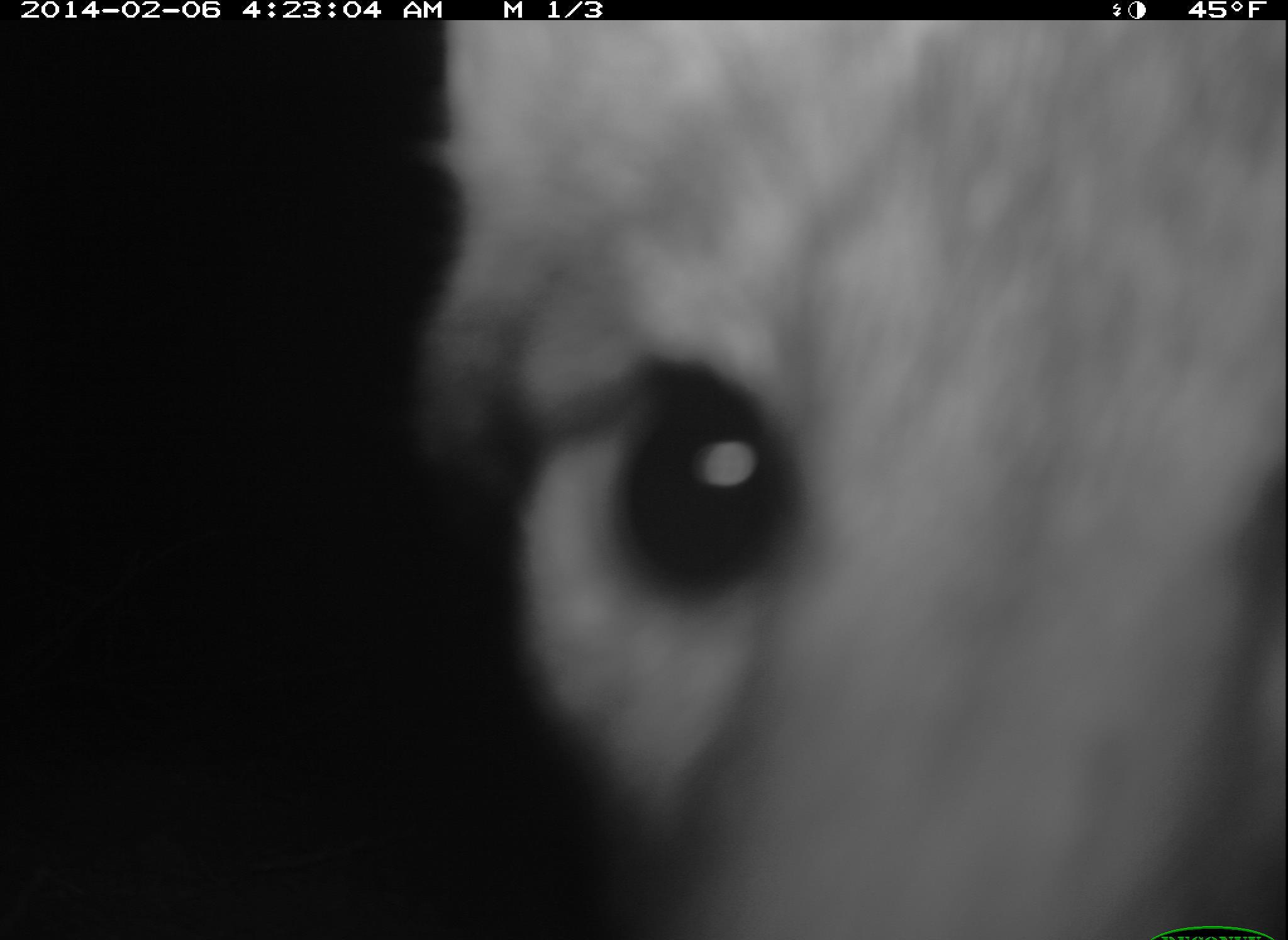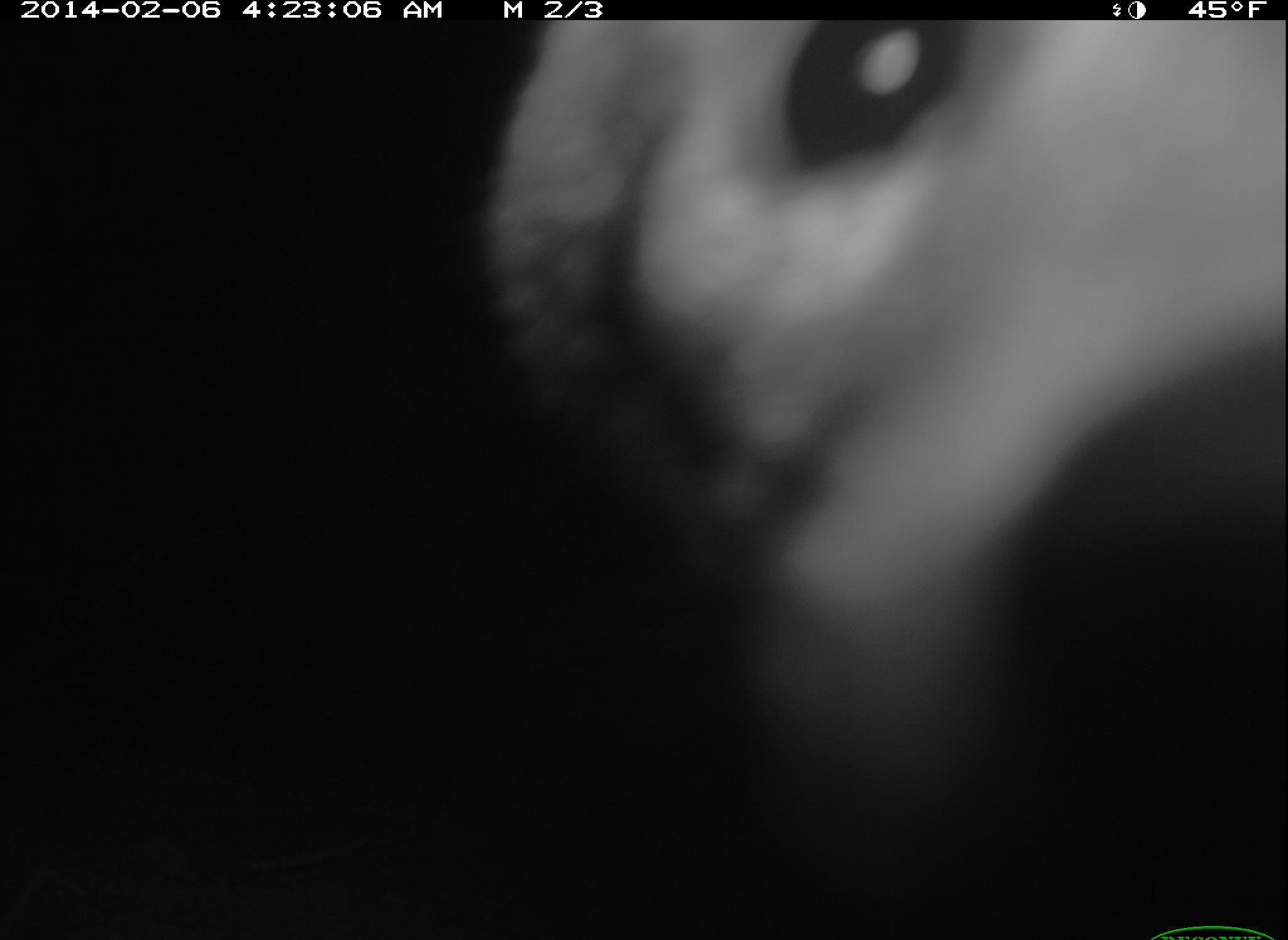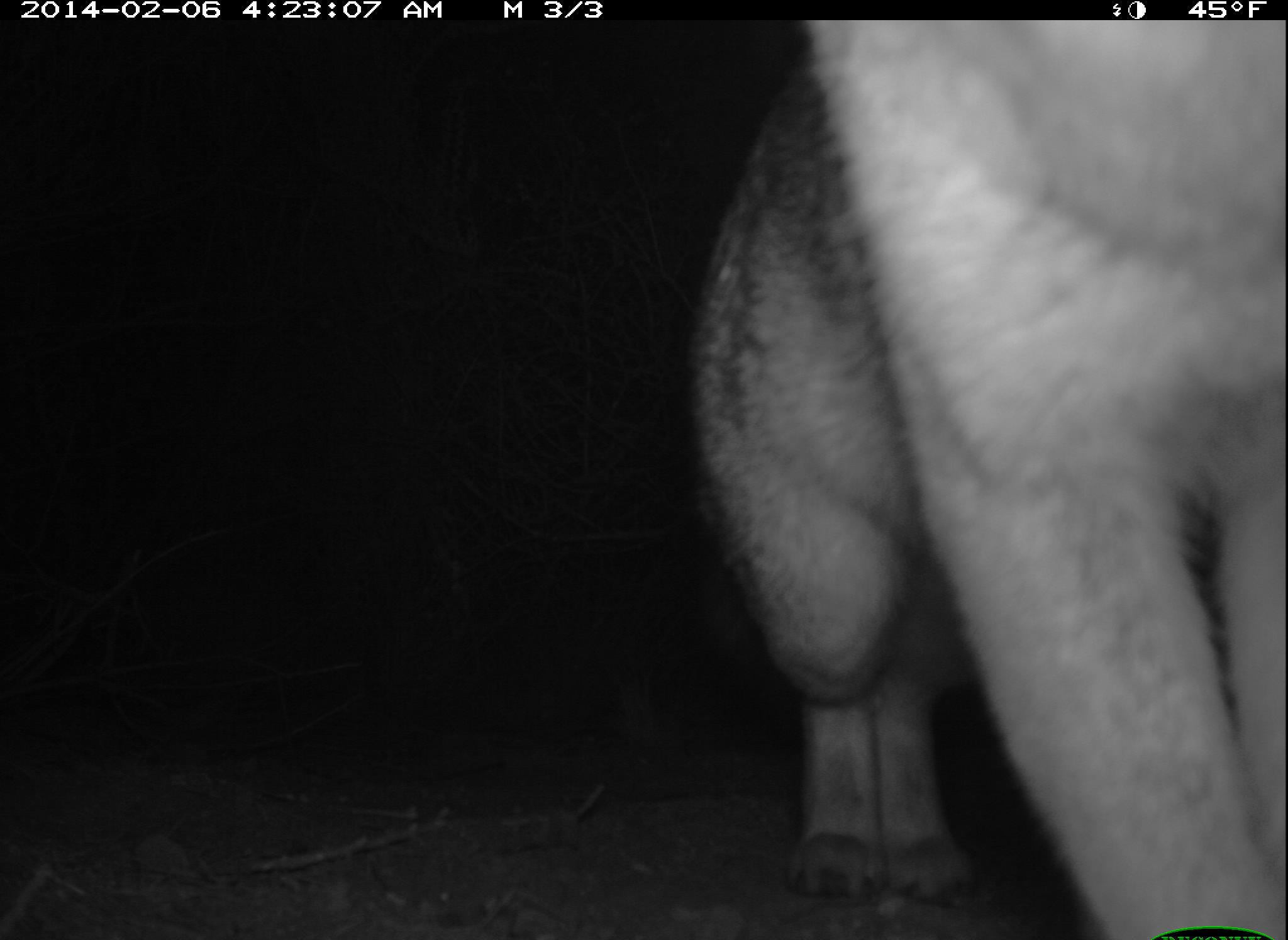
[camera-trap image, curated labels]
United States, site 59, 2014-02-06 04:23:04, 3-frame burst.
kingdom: Animalia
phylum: Chordata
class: Mammalia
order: Carnivora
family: Canidae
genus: Urocyon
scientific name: Urocyon cinereoargenteus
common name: gray fox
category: fox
Fox (gray fox) (Urocyon cinereoargenteus).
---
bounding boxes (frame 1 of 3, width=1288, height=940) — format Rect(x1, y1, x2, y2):
fox: Rect(389, 22, 1286, 938)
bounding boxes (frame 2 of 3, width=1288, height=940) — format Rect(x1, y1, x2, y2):
fox: Rect(484, 19, 1287, 813)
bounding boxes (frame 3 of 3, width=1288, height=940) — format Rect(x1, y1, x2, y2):
fox: Rect(681, 19, 1287, 938)